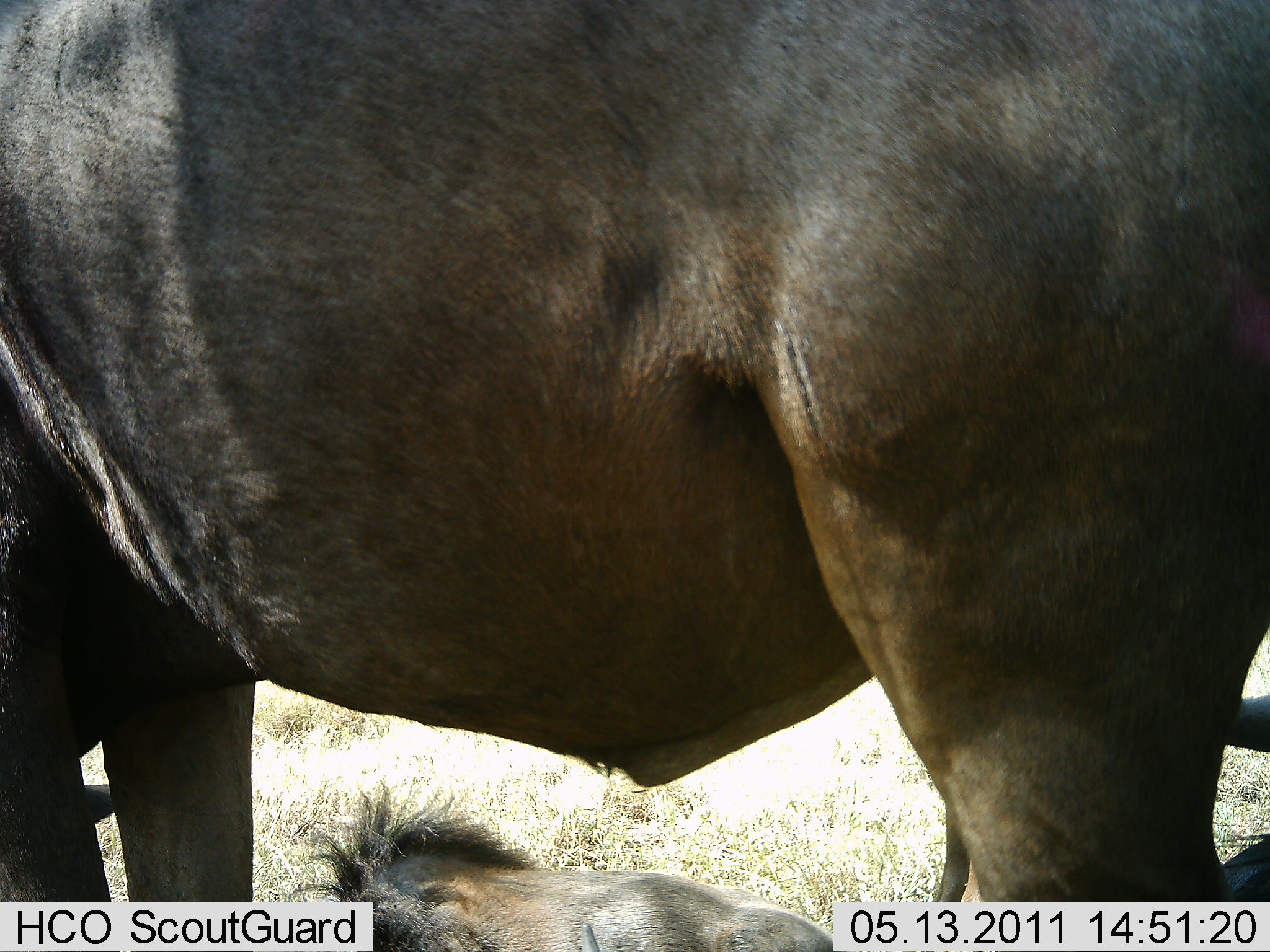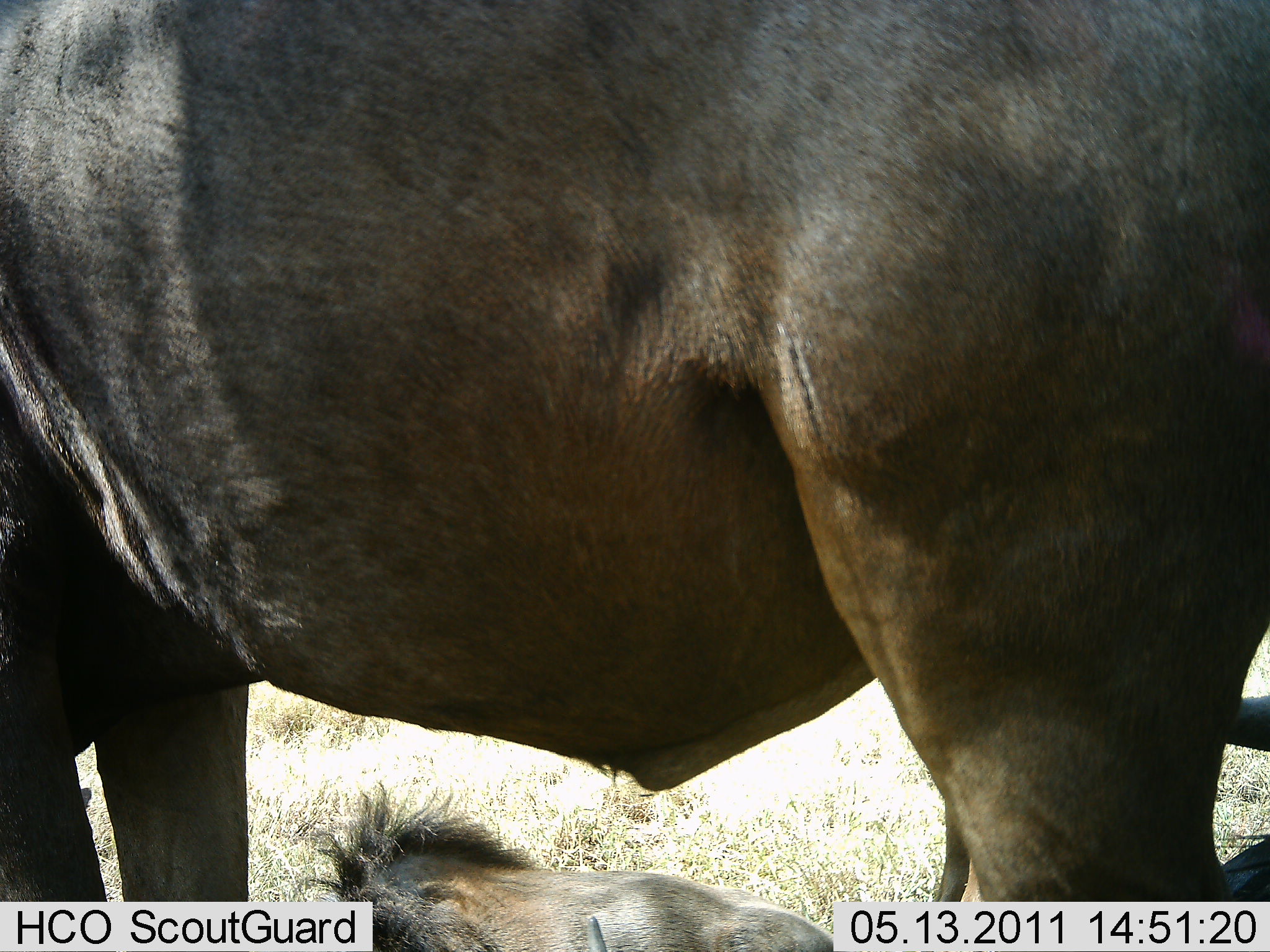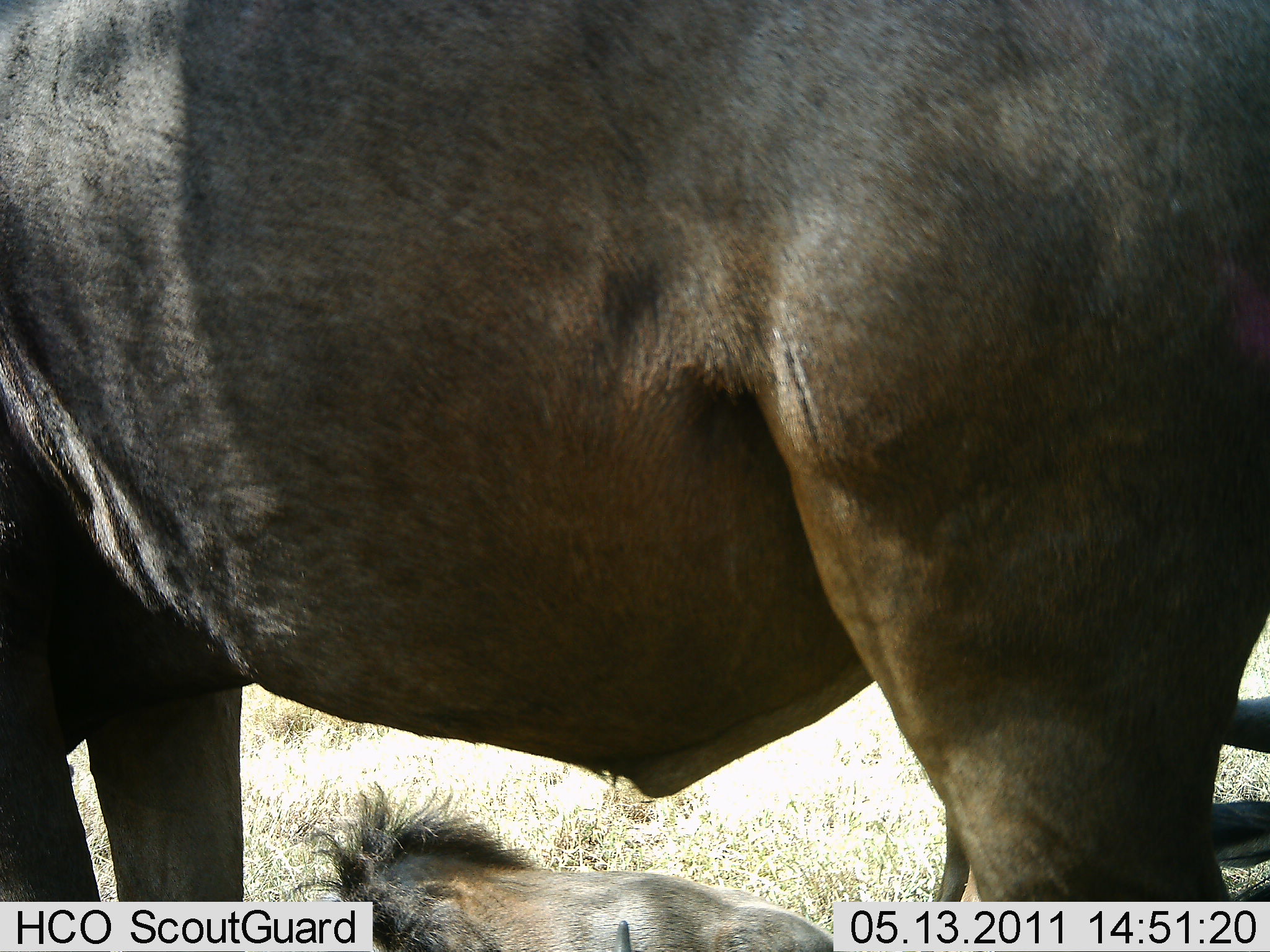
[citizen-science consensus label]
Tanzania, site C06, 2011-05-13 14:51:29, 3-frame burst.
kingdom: Animalia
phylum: Chordata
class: Mammalia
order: Artiodactyla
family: Bovidae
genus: Connochaetes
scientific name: Connochaetes taurinus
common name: blue wildebeest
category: wildebeest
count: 2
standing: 73%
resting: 91%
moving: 0%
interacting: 0%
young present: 9%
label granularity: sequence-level